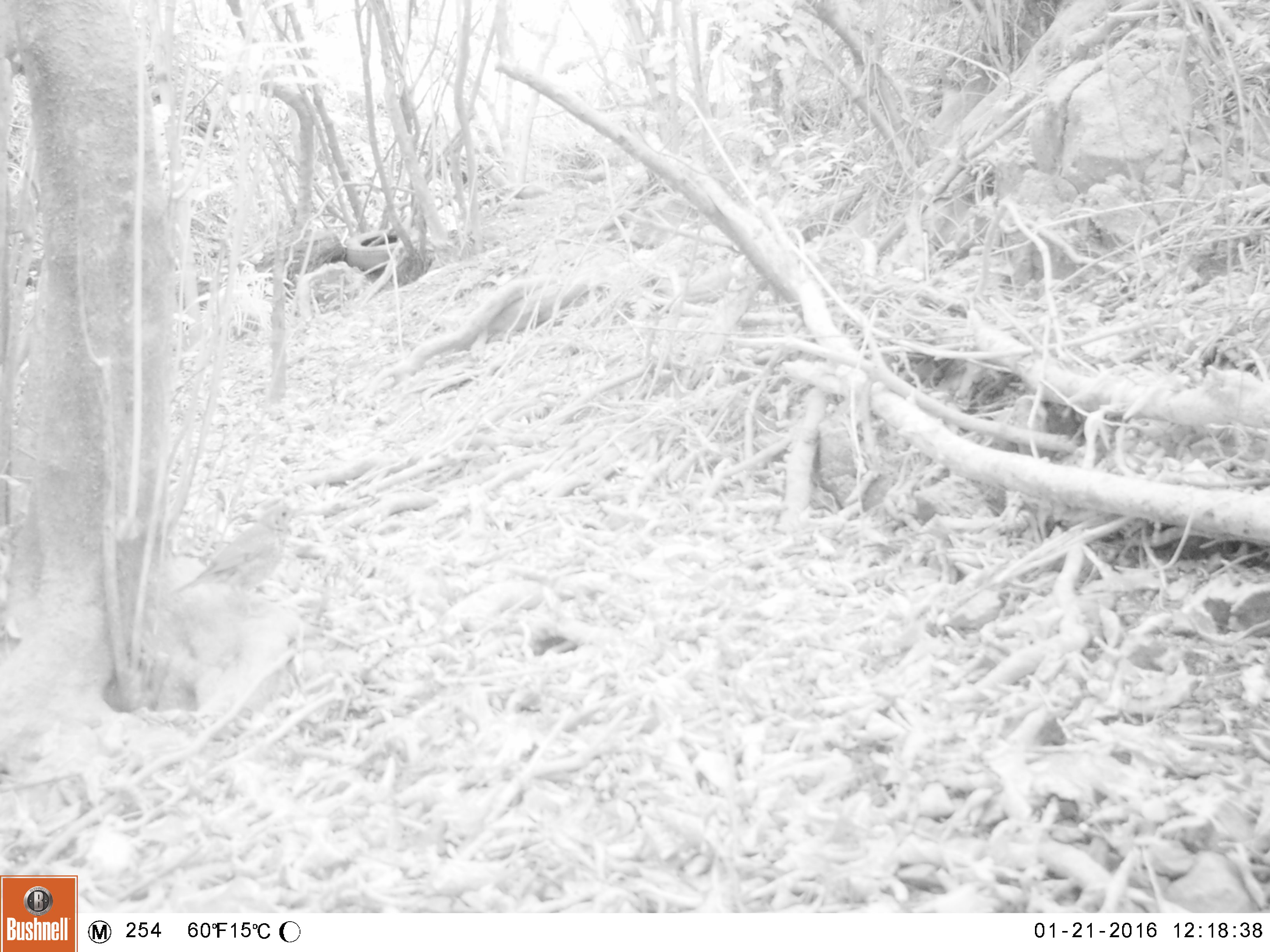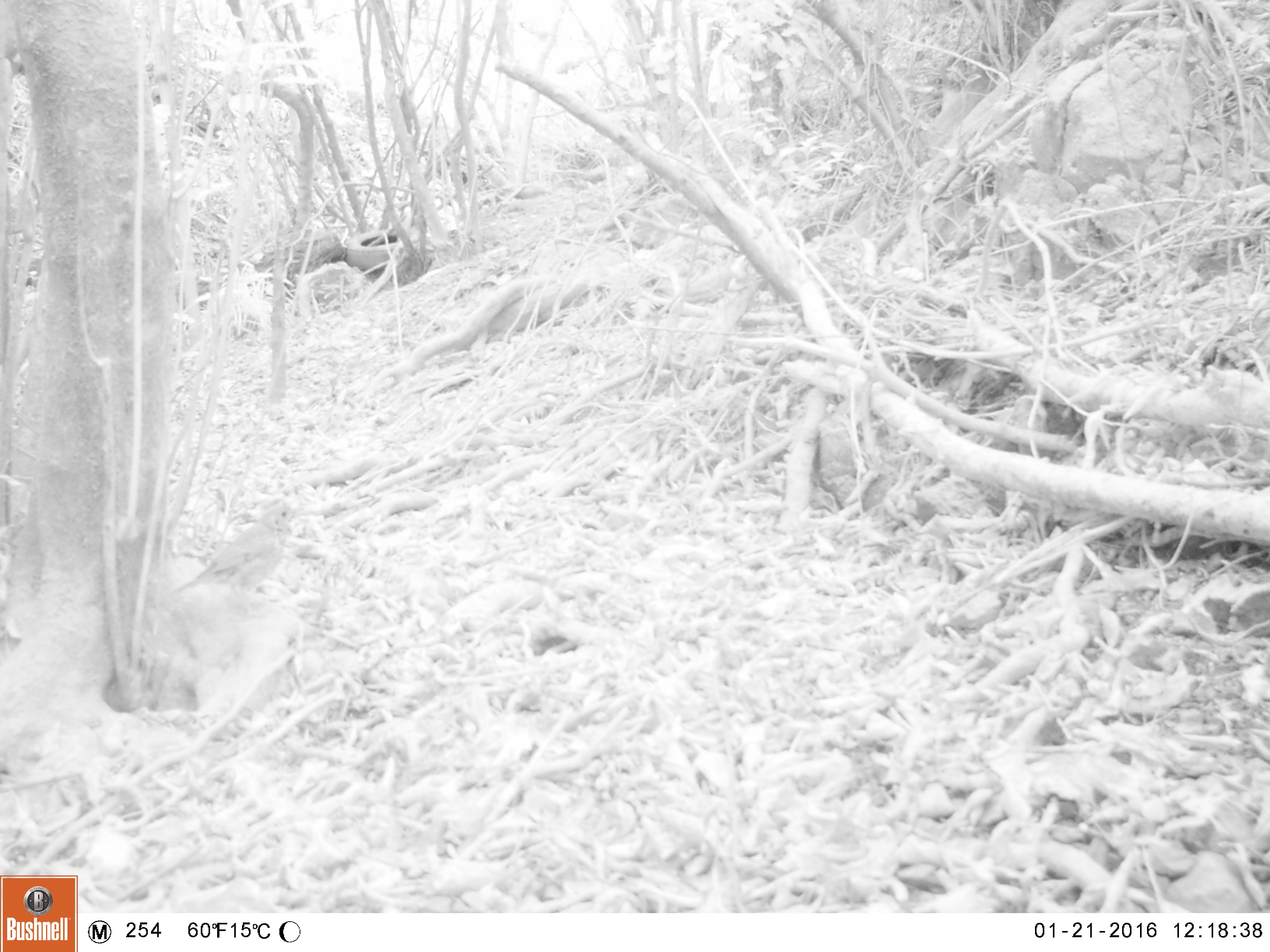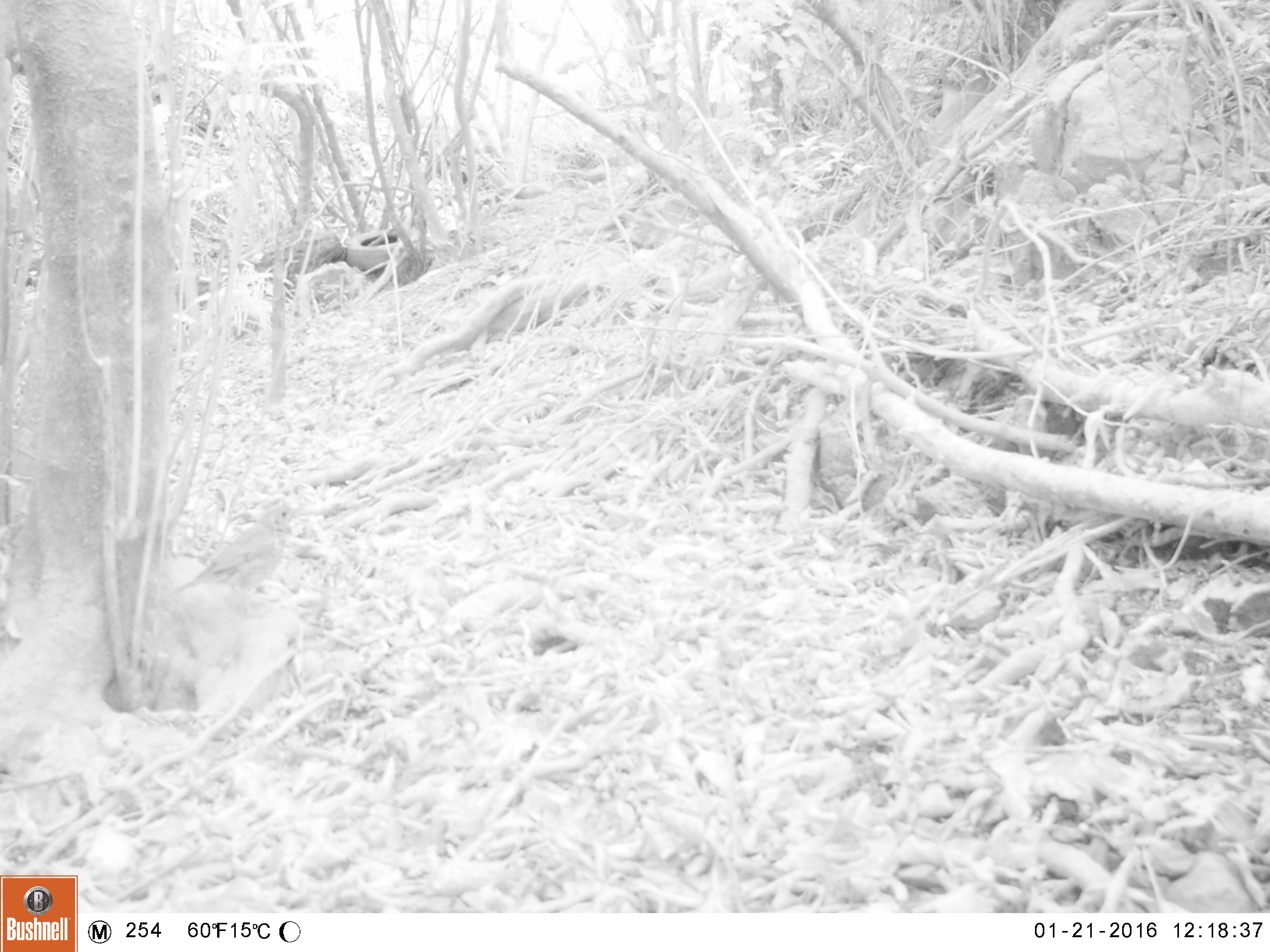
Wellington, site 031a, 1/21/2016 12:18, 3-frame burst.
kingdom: Animalia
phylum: Chordata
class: Aves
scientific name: Aves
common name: bird